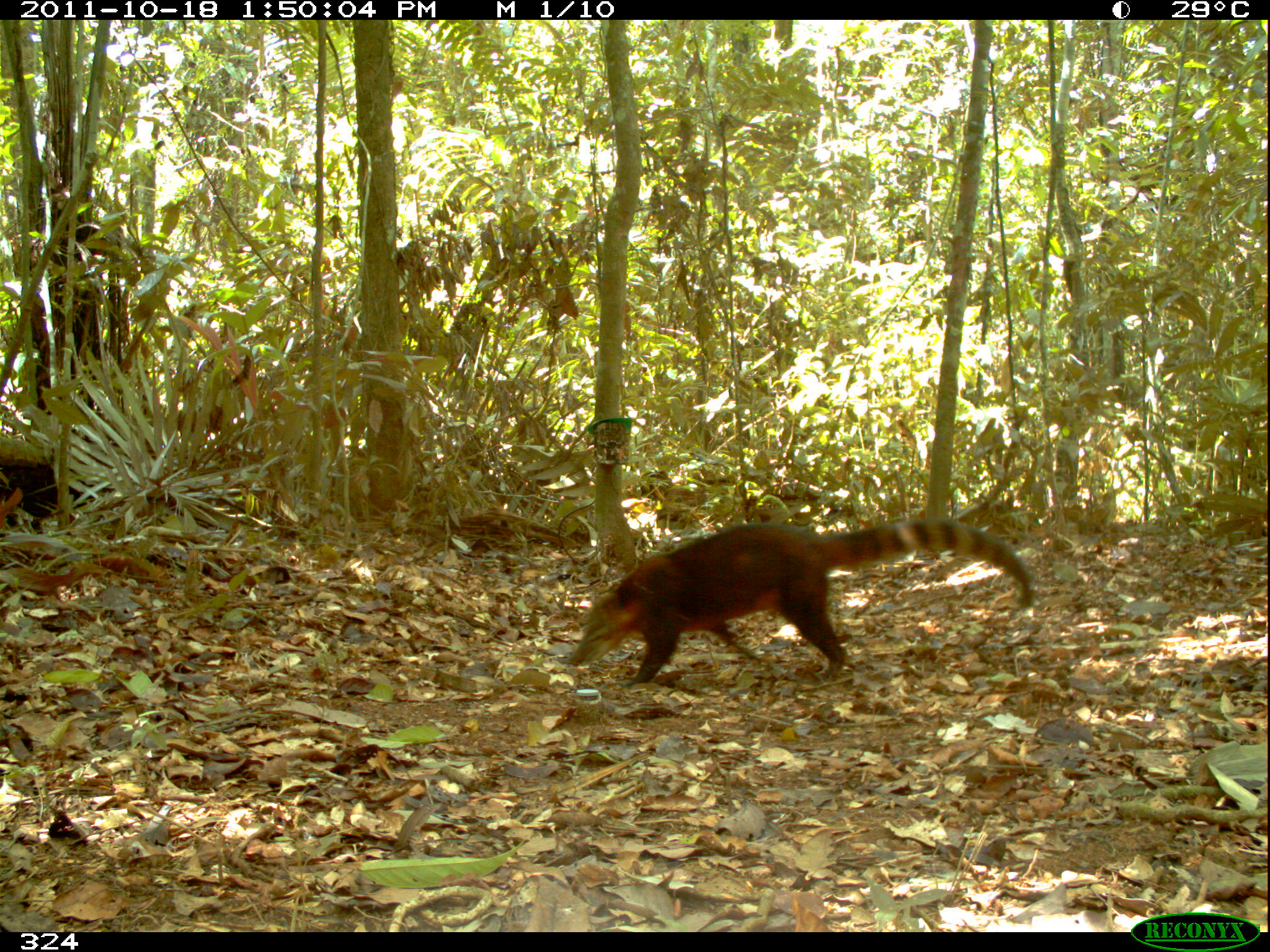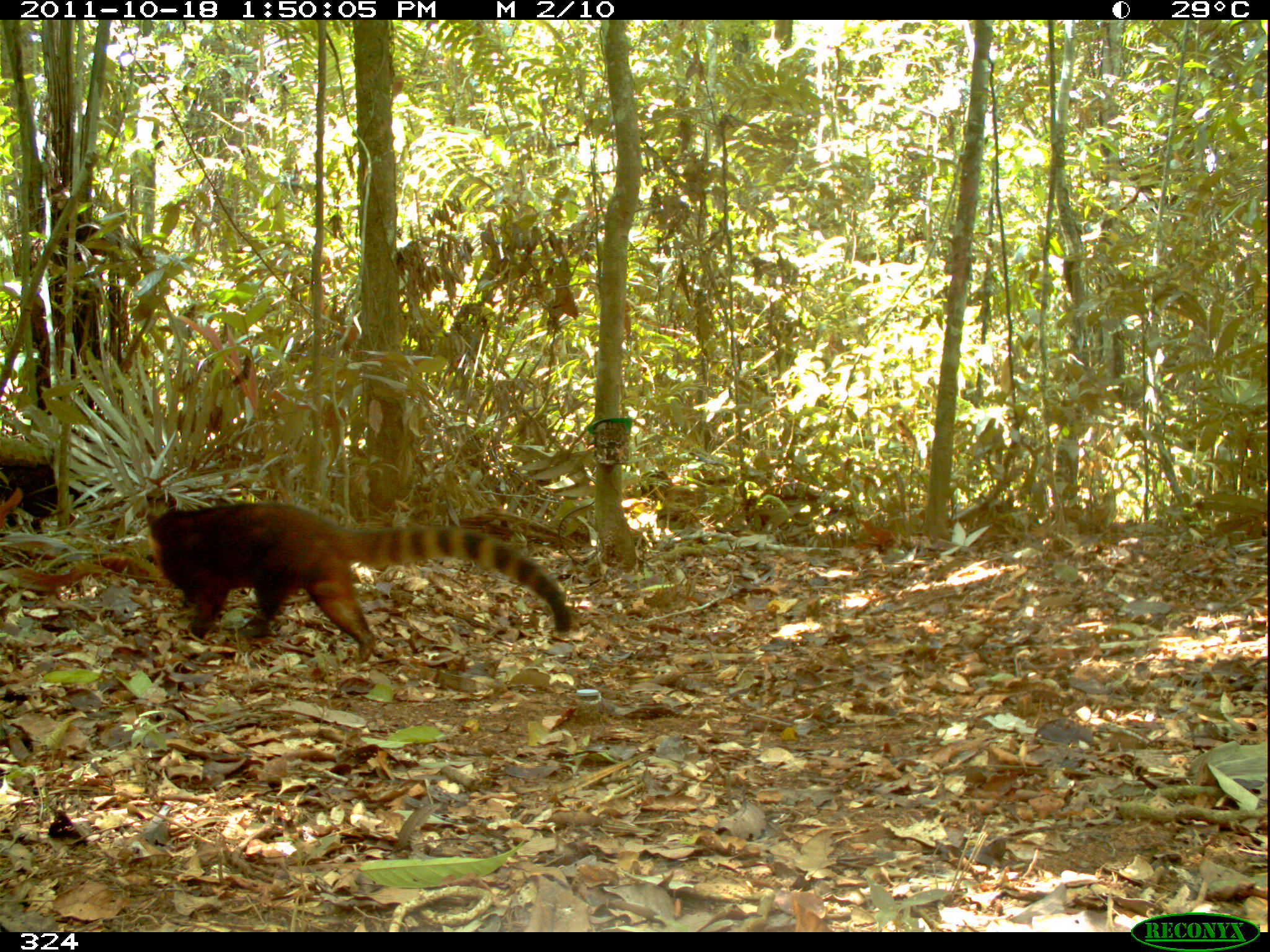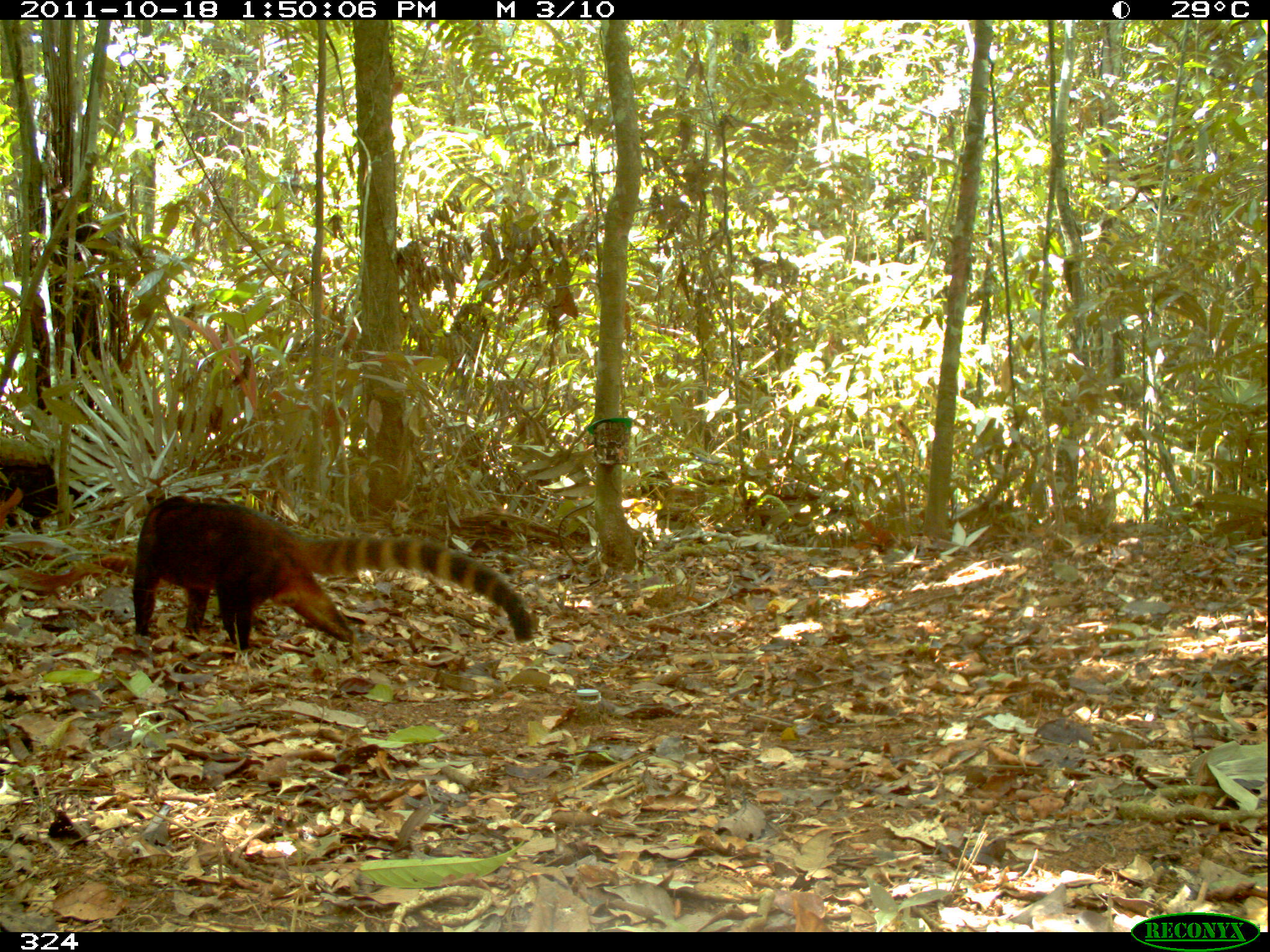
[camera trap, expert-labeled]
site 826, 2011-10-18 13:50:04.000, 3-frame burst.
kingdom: Animalia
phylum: Chordata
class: Mammalia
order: Carnivora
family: Procyonidae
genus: Nasua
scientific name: Nasua nasua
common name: south american coati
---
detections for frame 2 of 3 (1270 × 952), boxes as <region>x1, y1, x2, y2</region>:
nasua nasua: <region>143, 501, 574, 662</region>